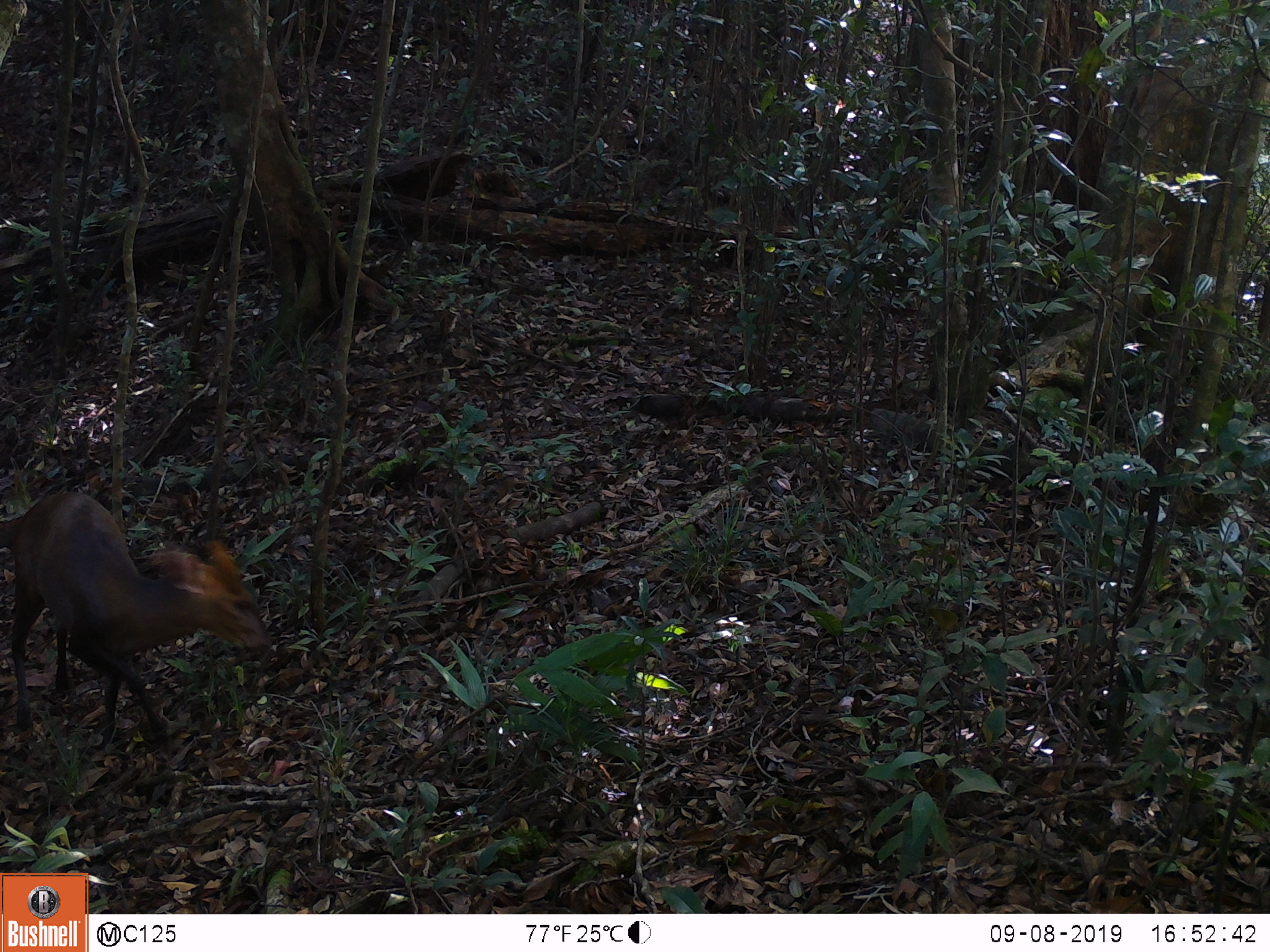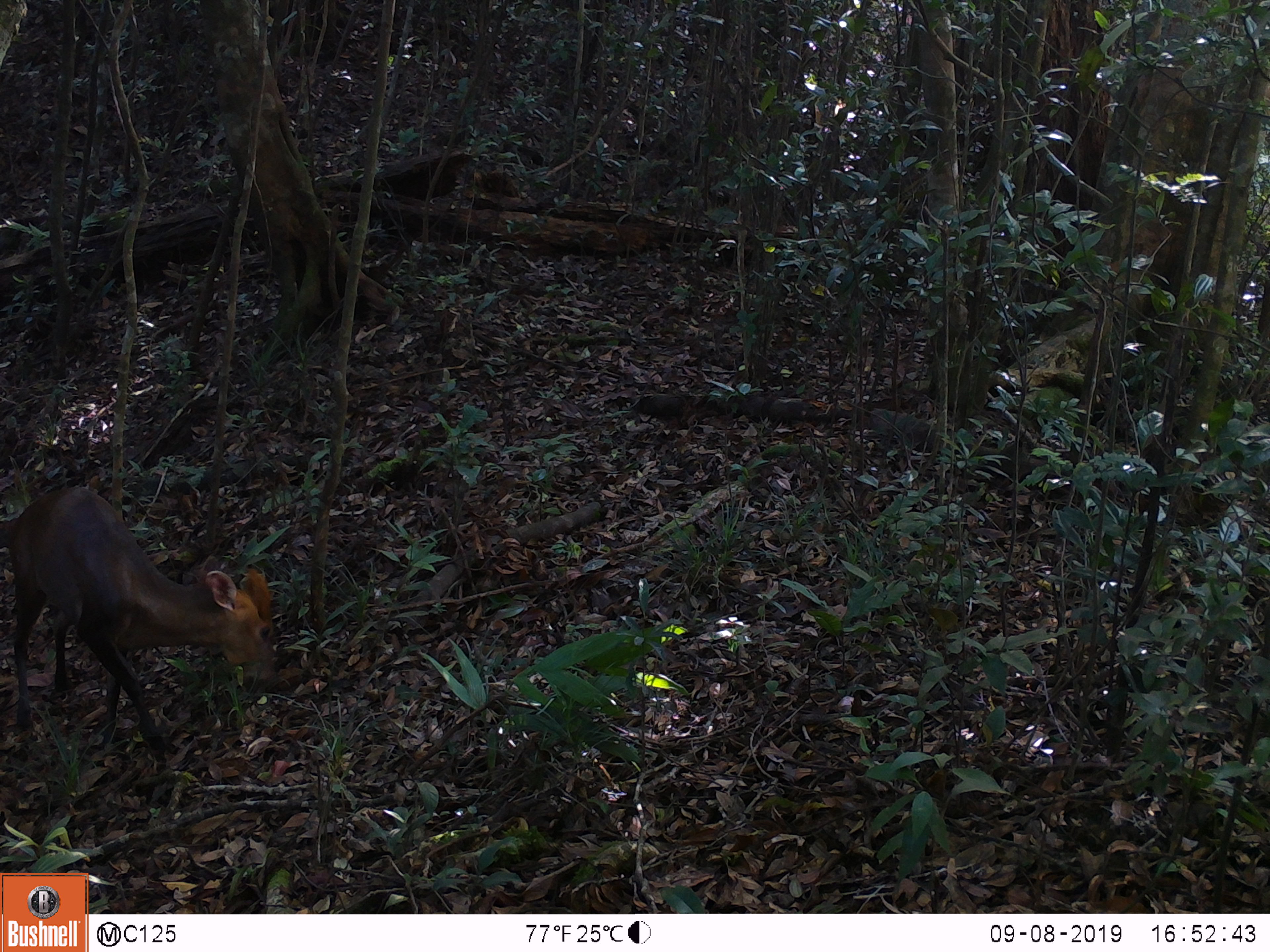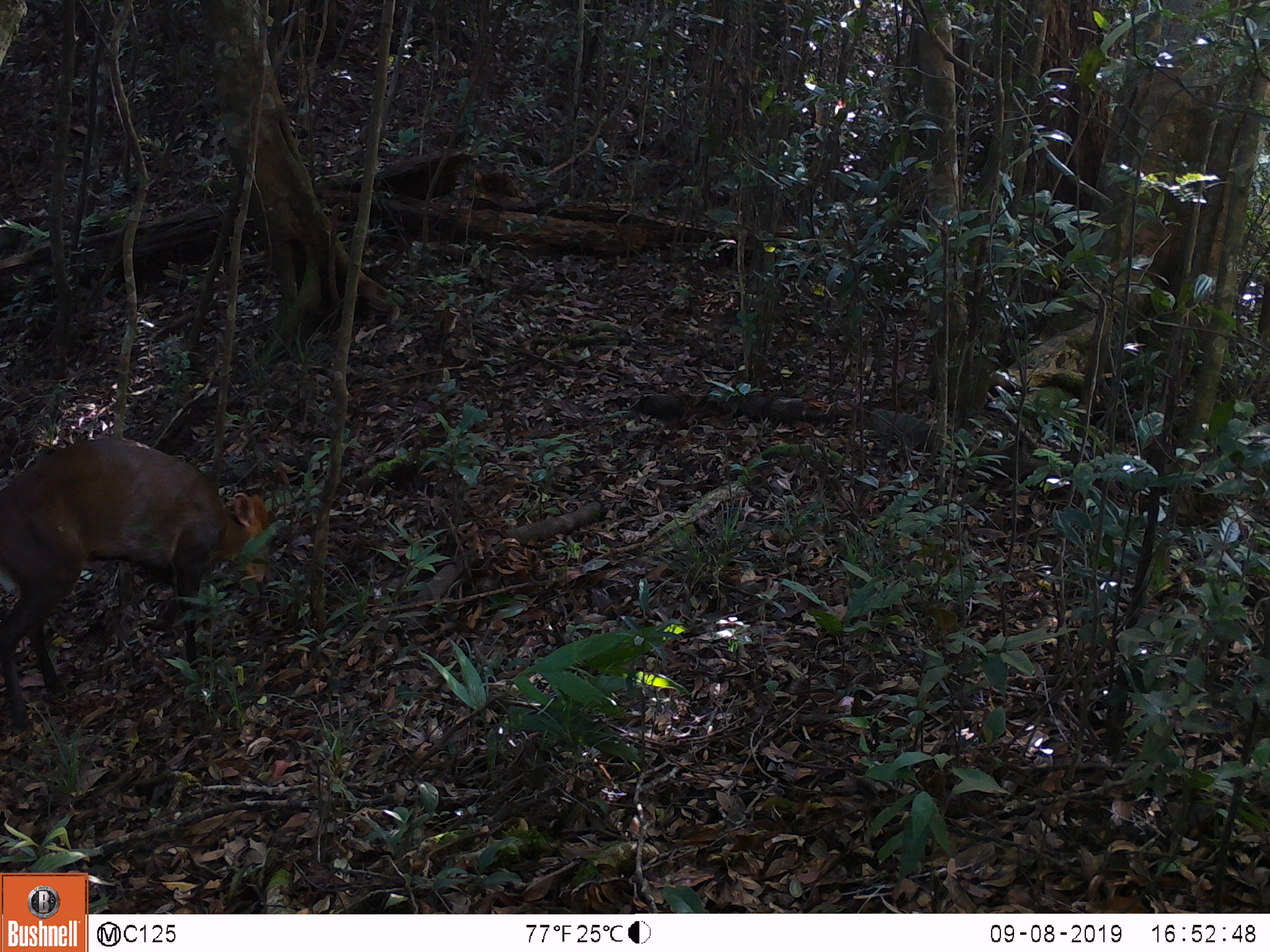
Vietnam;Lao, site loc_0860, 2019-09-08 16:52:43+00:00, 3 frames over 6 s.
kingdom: Animalia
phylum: Chordata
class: Mammalia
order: Artiodactyla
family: Cervidae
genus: Muntiacus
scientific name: Muntiacus rooseveltorum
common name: roosevelt's muntjac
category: roosevelts muntjac group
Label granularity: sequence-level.